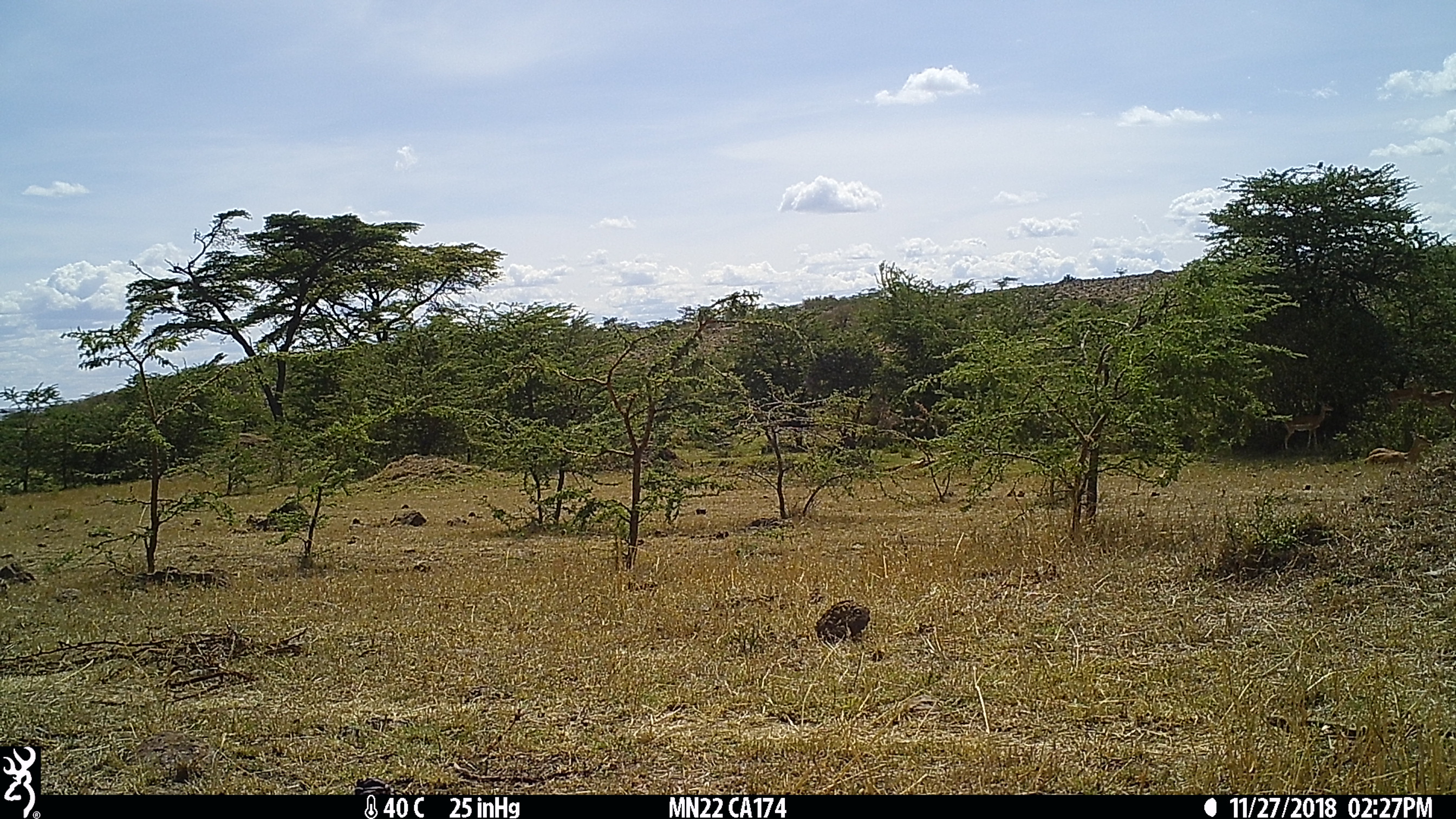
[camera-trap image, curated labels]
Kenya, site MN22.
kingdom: Animalia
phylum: Chordata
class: Mammalia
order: Artiodactyla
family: Bovidae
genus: Aepyceros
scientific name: Aepyceros melampus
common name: impala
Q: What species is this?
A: Impala (Aepyceros melampus).